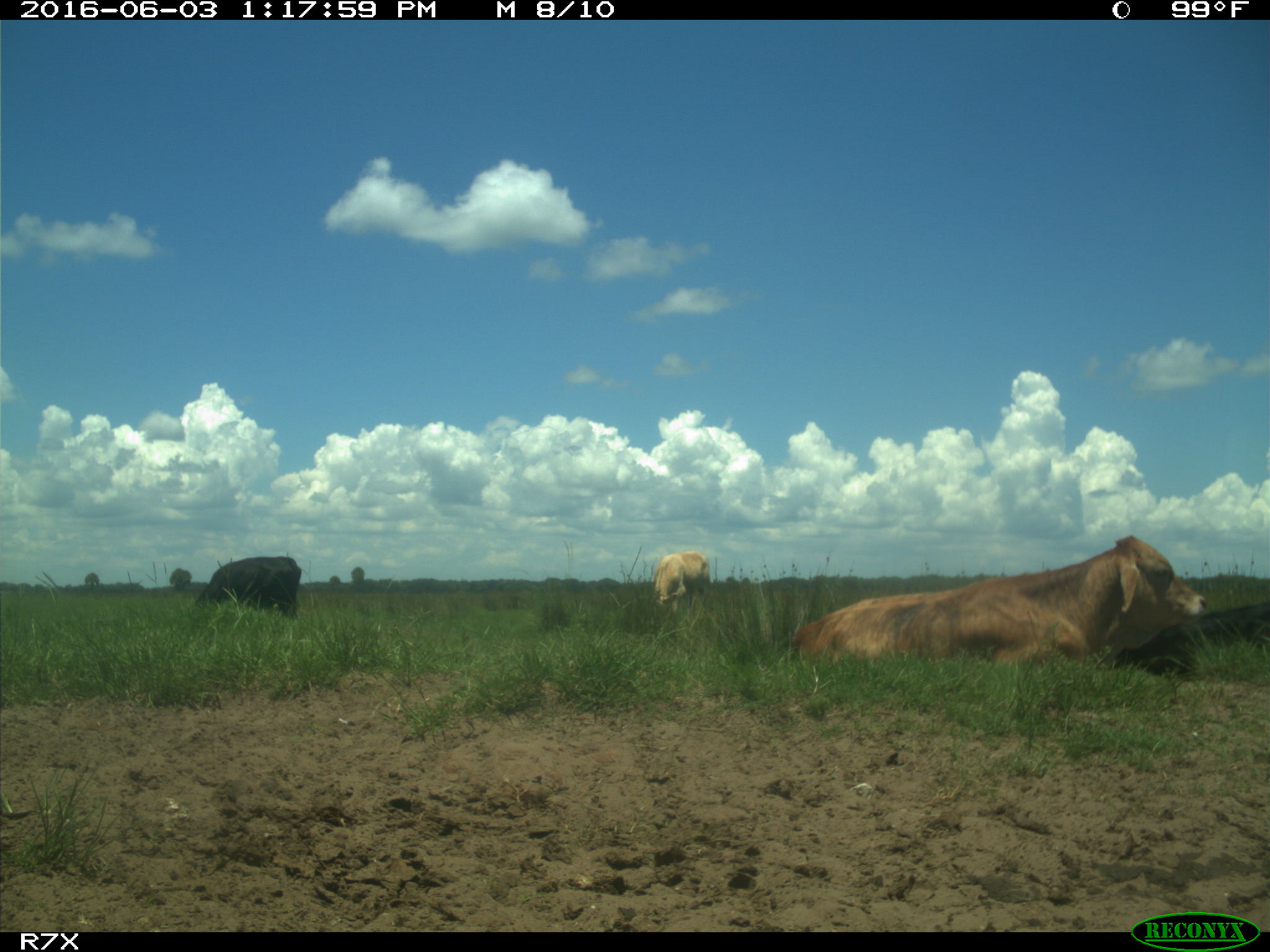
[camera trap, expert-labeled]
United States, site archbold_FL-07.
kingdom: Animalia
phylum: Chordata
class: Mammalia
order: Artiodactyla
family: Bovidae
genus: Bos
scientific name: Bos taurus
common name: domestic cow